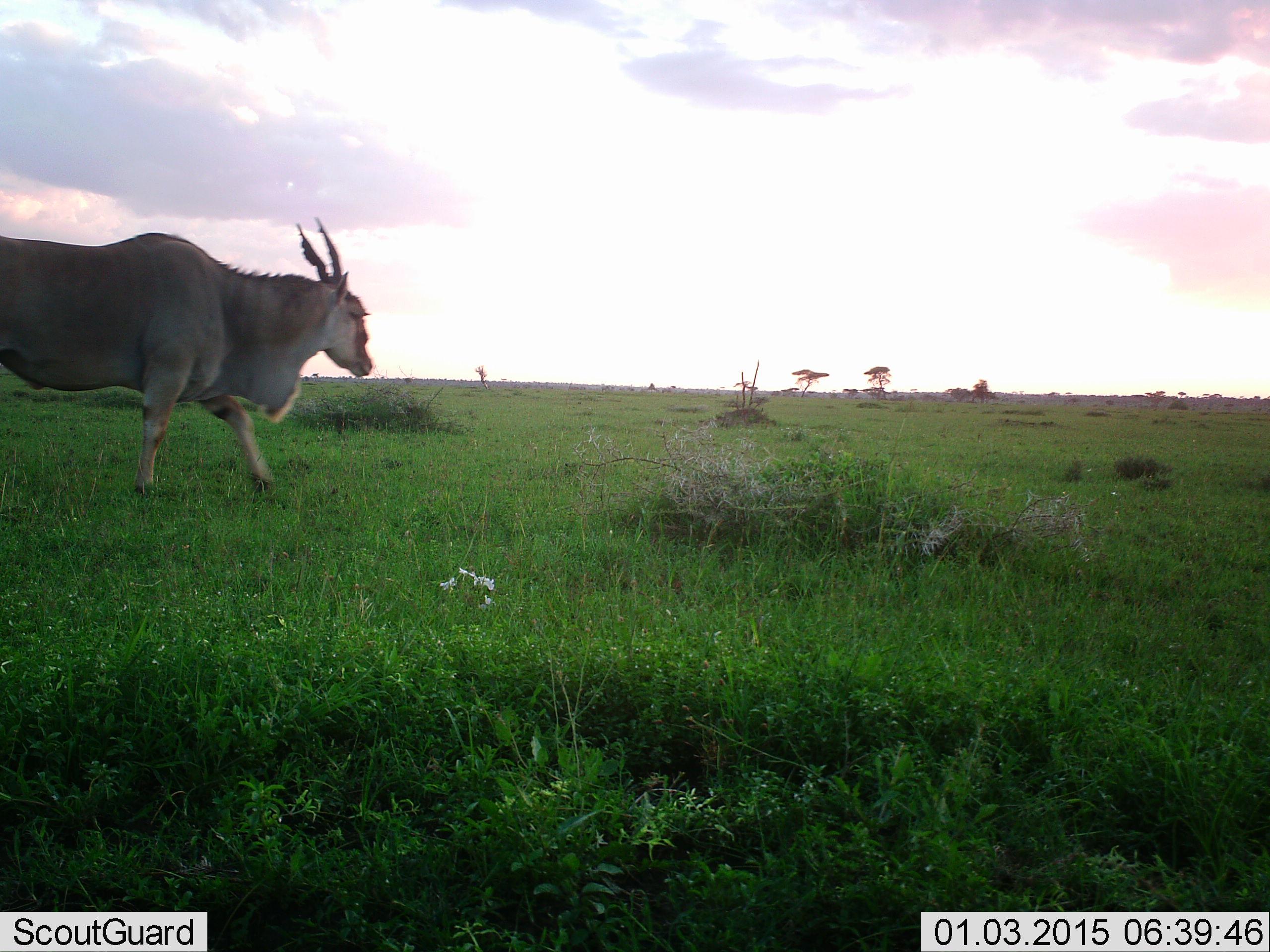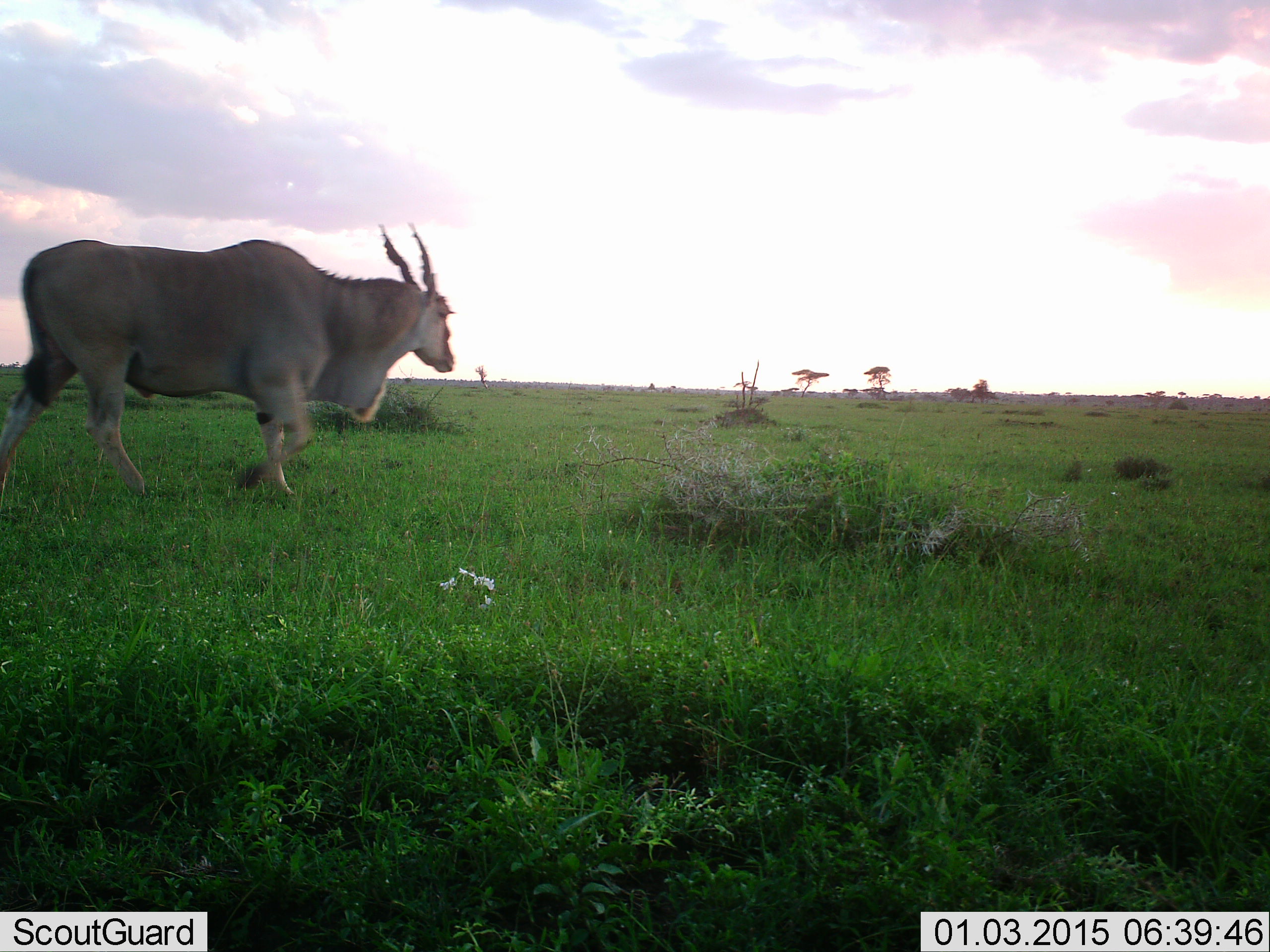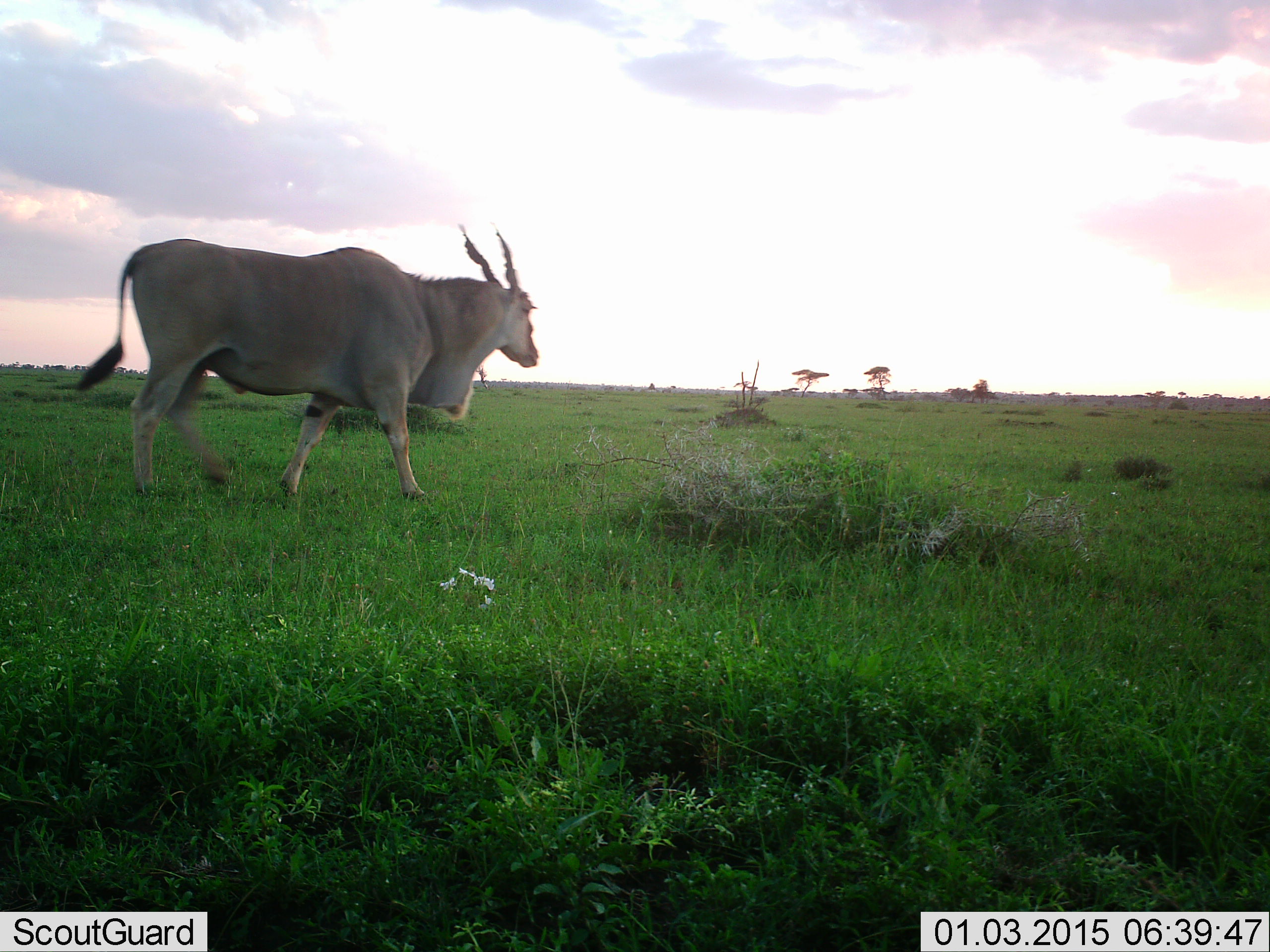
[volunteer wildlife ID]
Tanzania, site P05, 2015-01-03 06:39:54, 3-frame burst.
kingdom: Animalia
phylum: Chordata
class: Mammalia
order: Artiodactyla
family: Bovidae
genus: Tragelaphus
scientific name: Tragelaphus oryx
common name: eland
Eland (Tragelaphus oryx), count 1. Behavior (volunteer vote fractions): standing 10%, resting 0%, moving 90%, interacting 0%. Young present (vote fraction): 0%. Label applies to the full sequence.